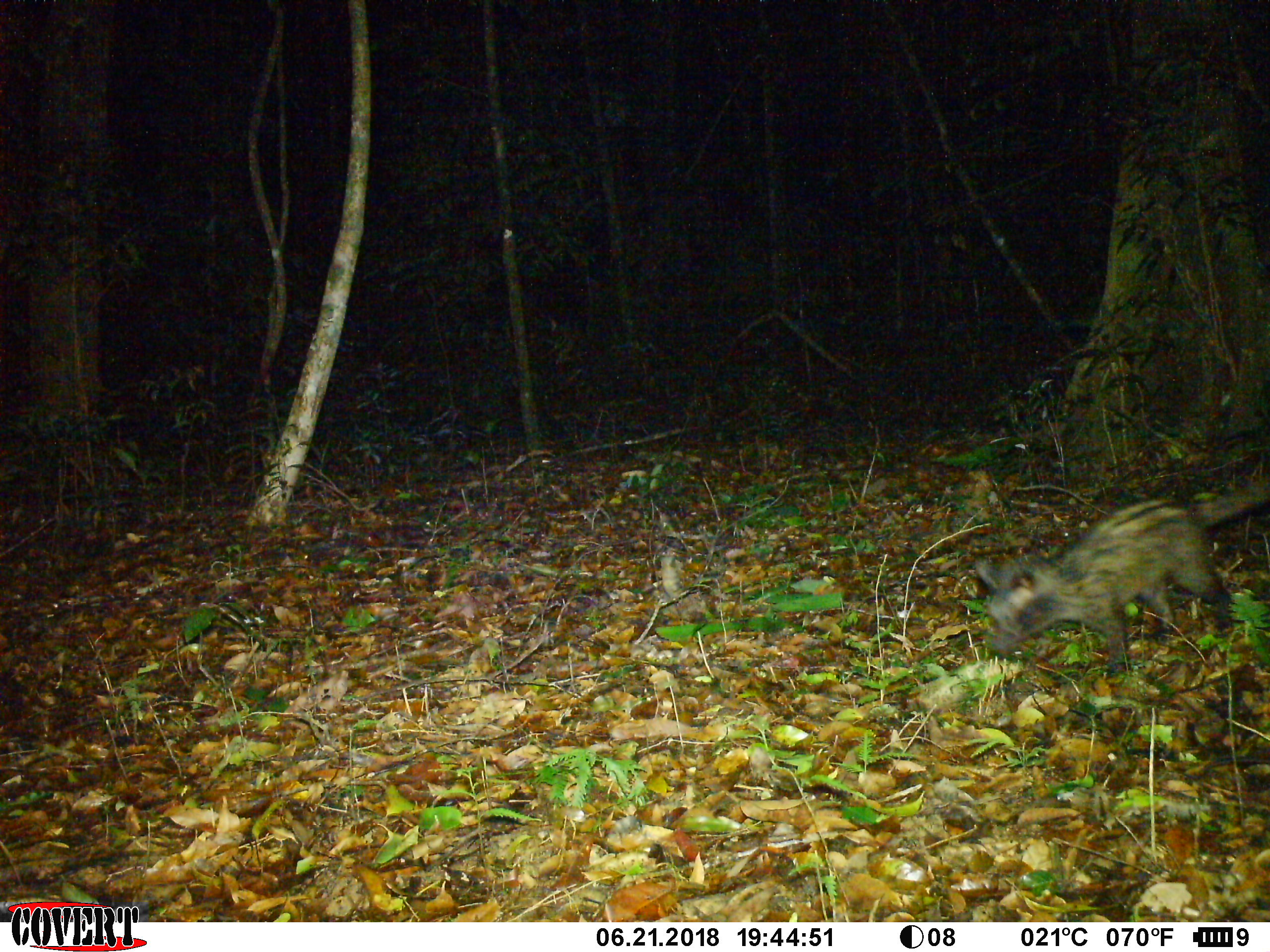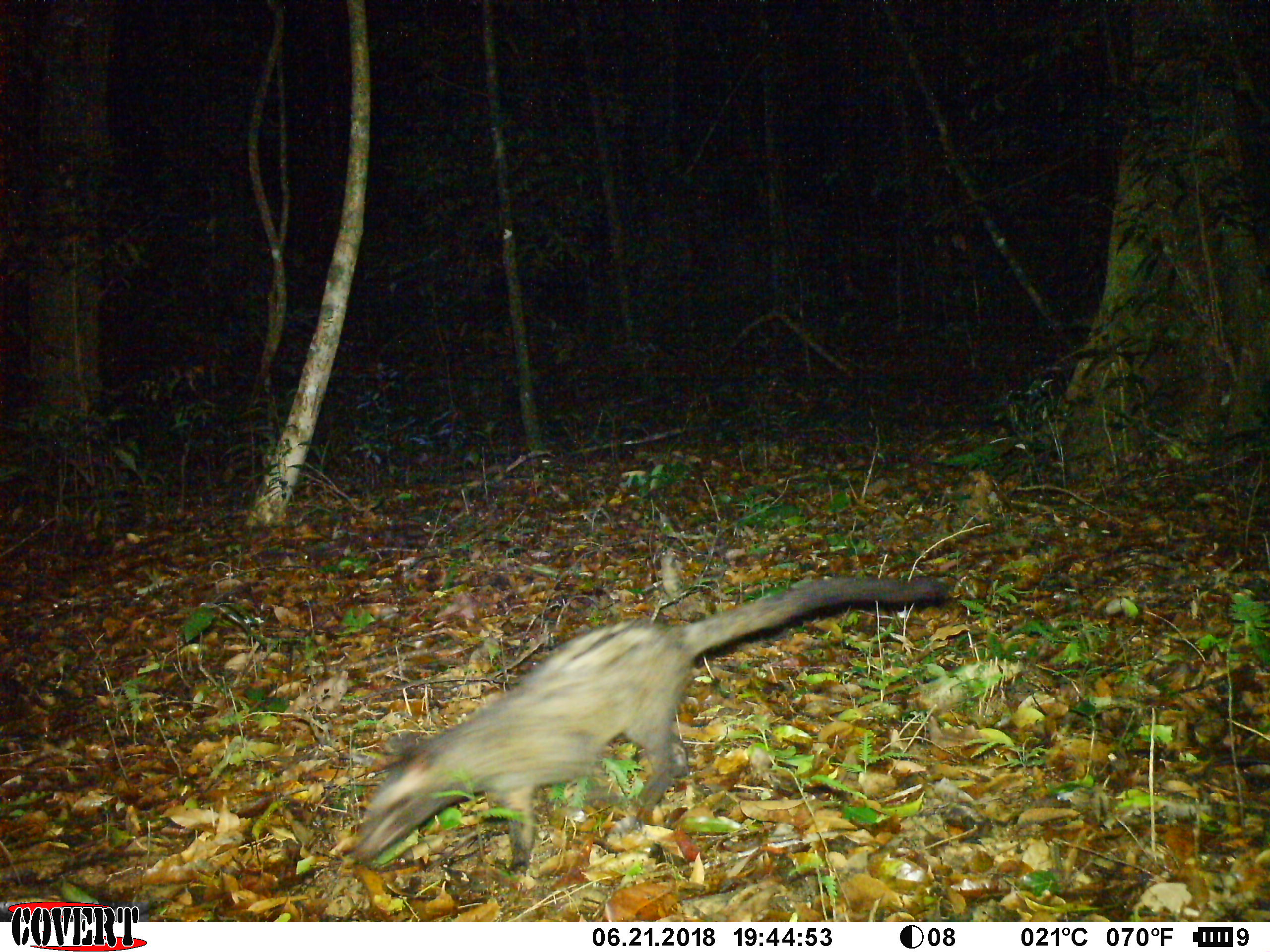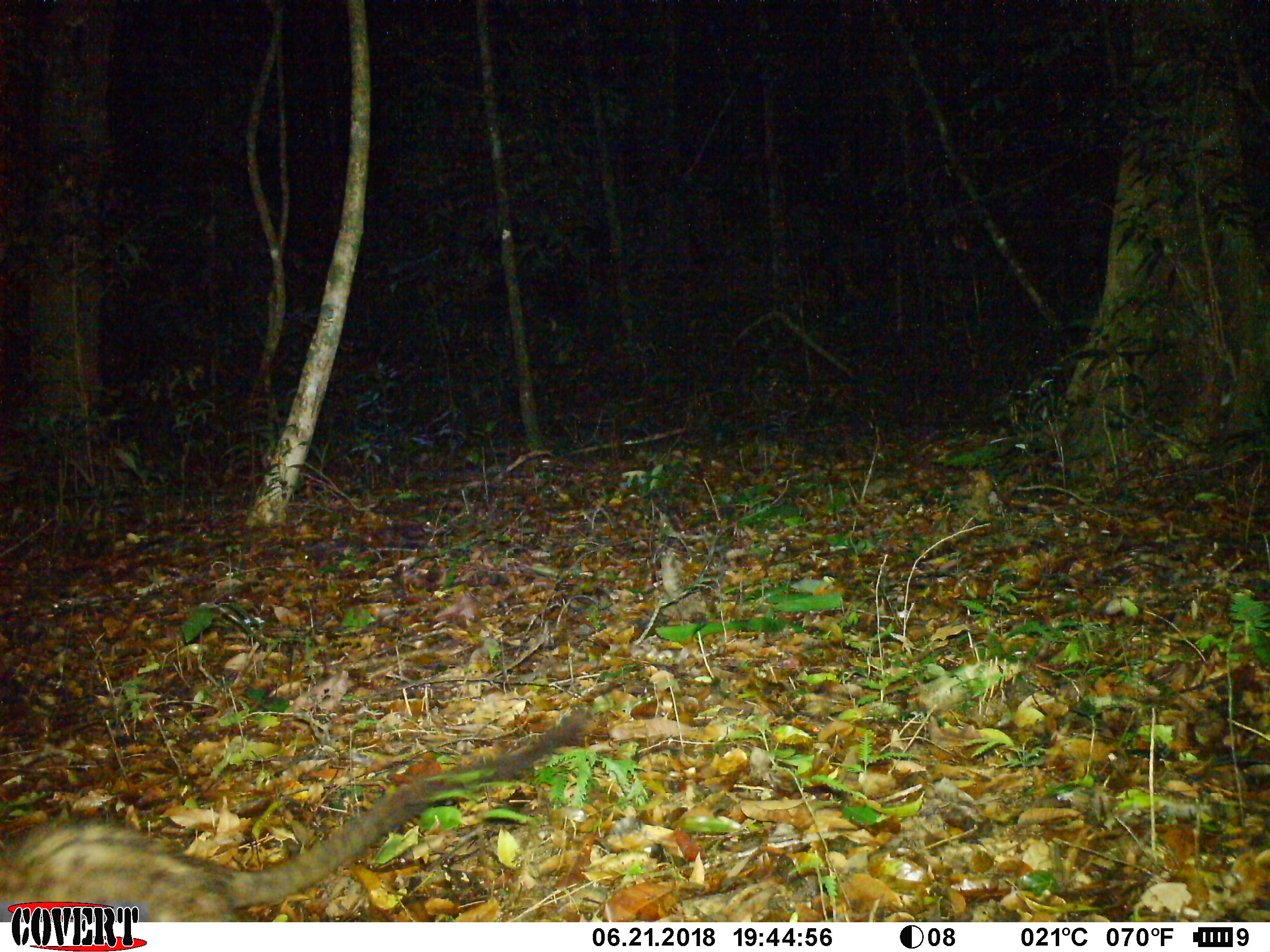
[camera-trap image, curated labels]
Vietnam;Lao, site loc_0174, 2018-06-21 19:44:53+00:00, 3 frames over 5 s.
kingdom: Animalia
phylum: Chordata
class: Mammalia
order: Carnivora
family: Viverridae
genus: Paradoxurus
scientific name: Paradoxurus hermaphroditus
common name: common palm civet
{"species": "common palm civet (Paradoxurus hermaphroditus)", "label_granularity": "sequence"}